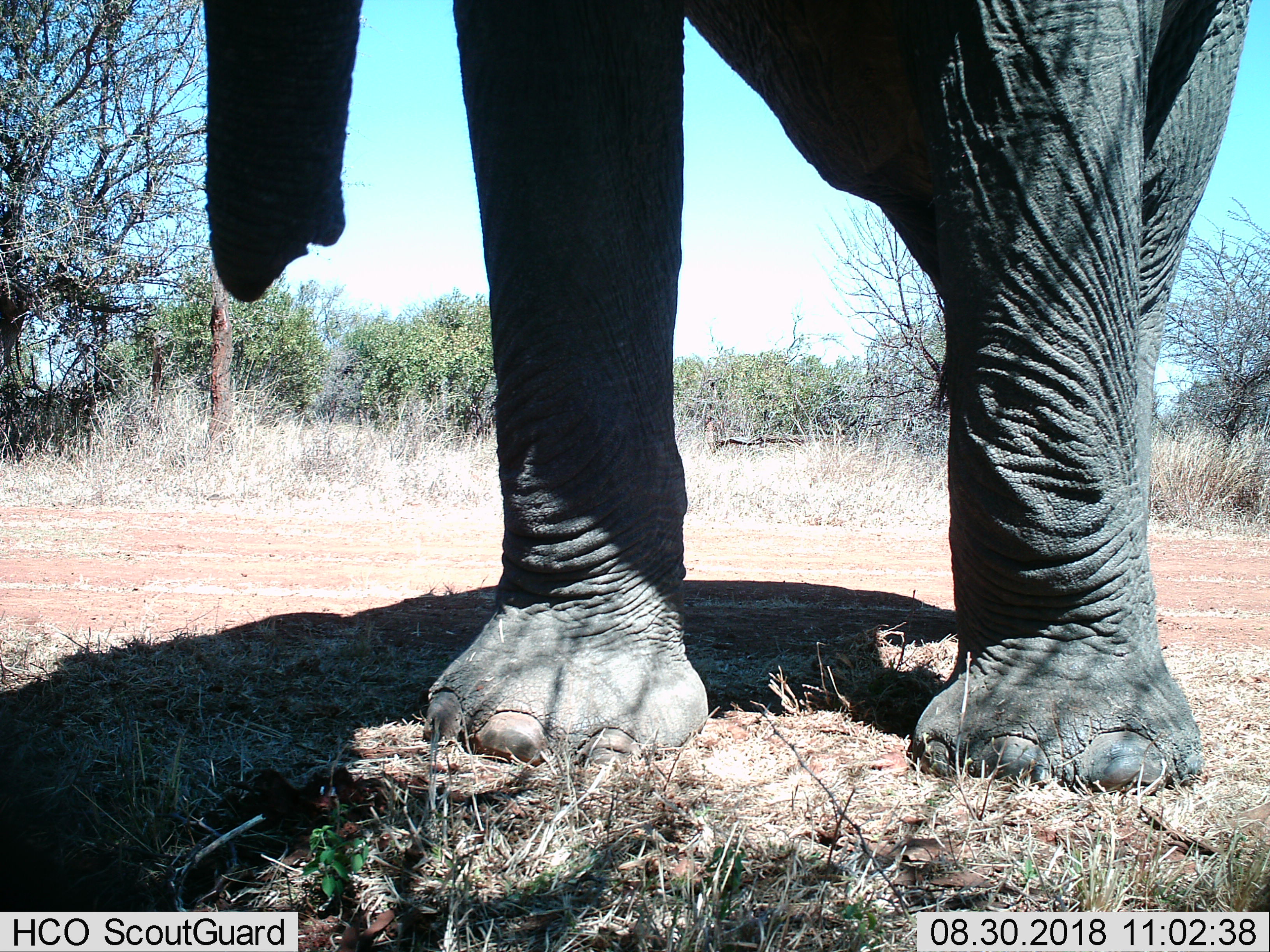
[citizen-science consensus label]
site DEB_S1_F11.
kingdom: Animalia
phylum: Chordata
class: Mammalia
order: Proboscidea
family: Elephantidae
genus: Loxodonta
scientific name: Loxodonta africana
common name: african bush elephant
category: elephant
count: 1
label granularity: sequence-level